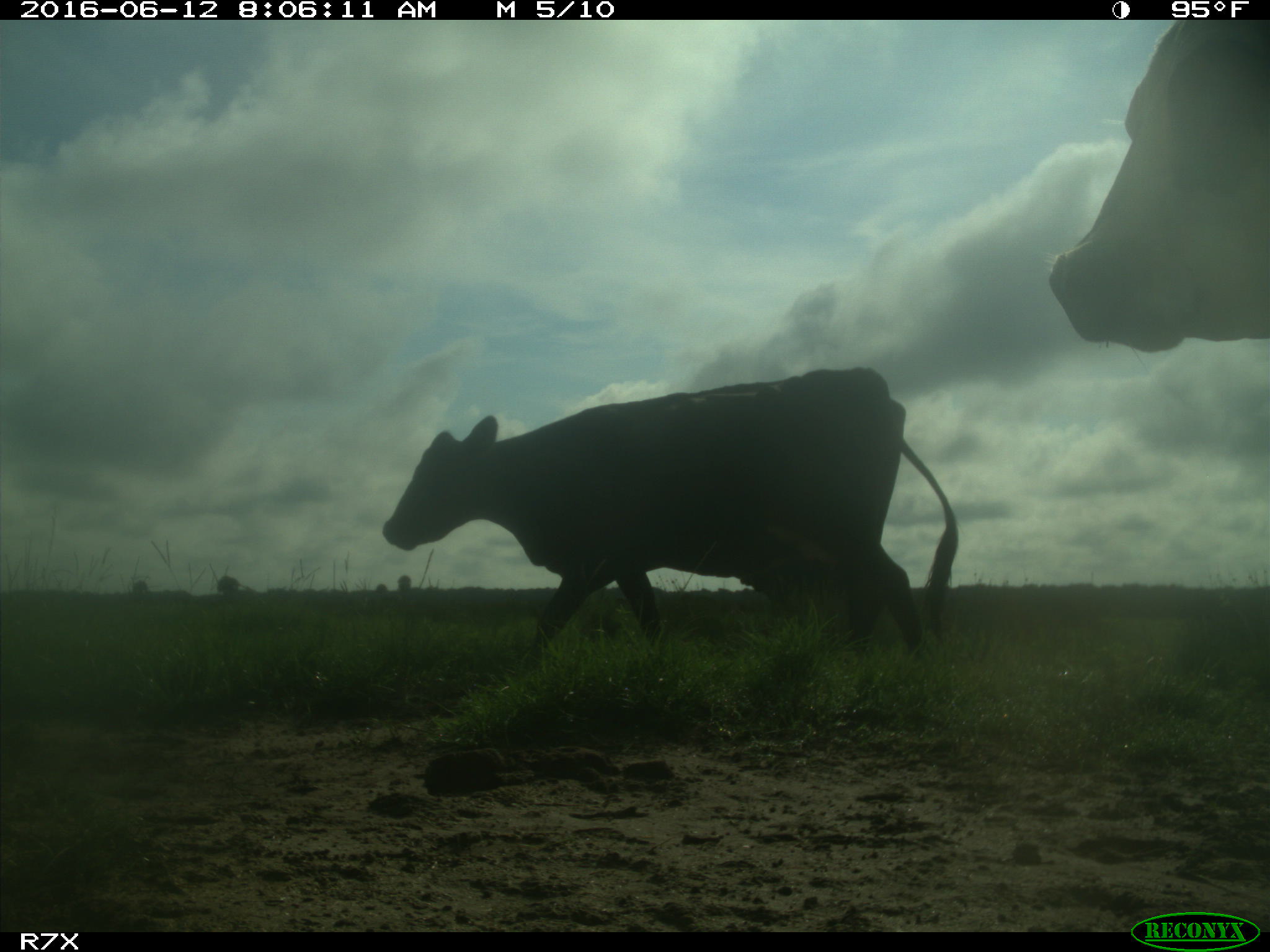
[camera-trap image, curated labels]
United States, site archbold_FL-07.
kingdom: Animalia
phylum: Chordata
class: Mammalia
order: Artiodactyla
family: Bovidae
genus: Bos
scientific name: Bos taurus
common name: domestic cow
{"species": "Bos taurus (domestic cow)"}